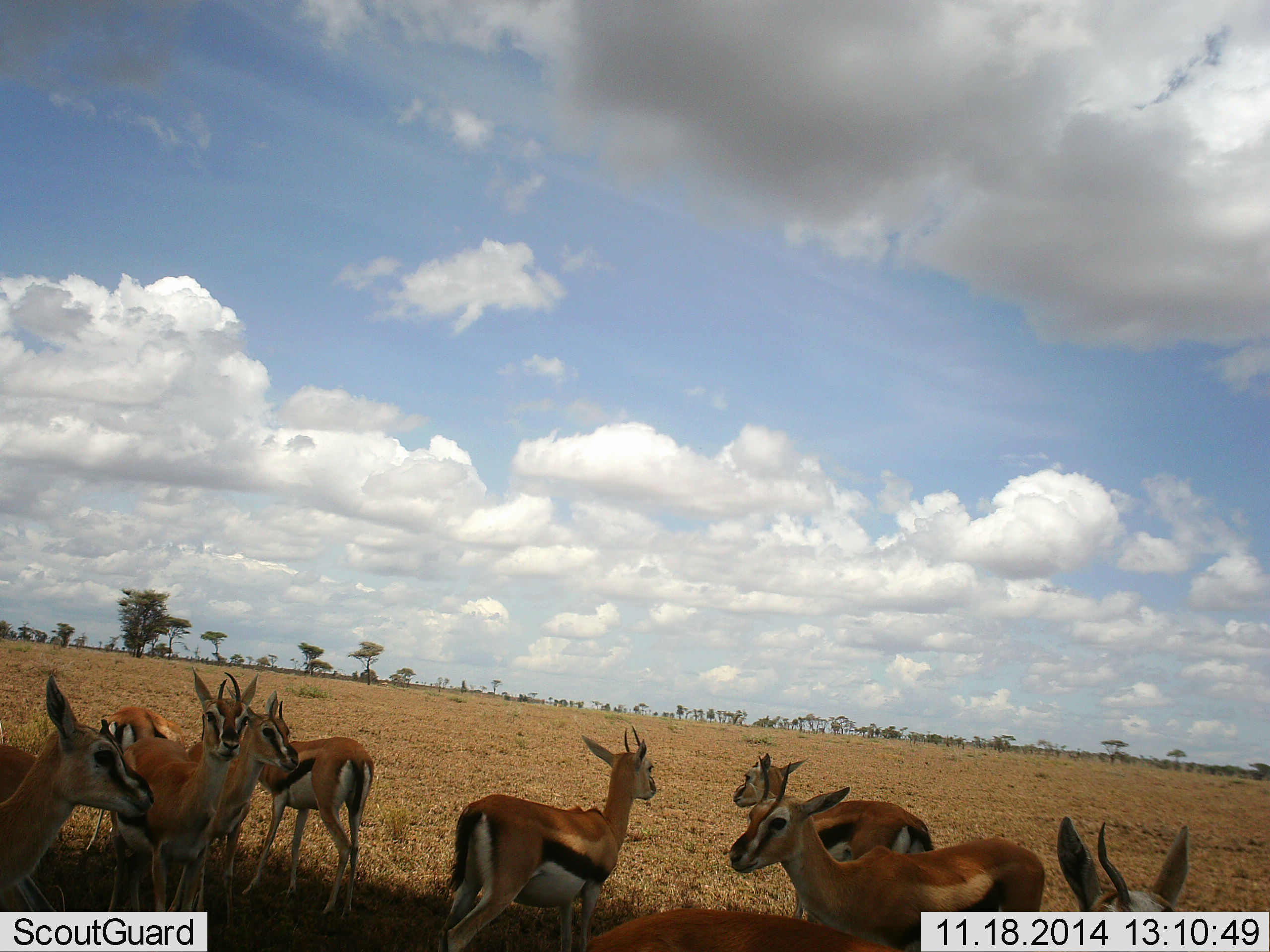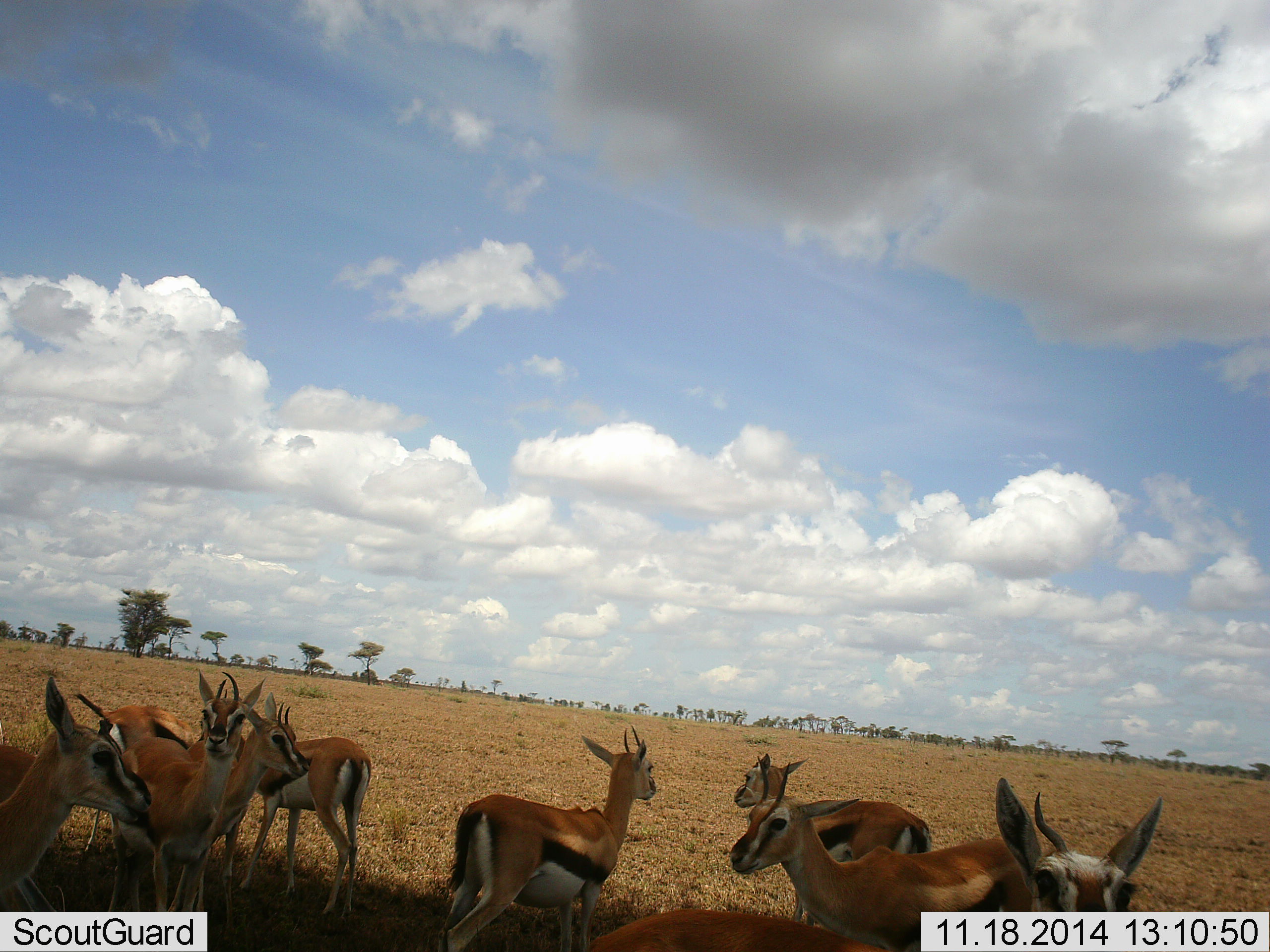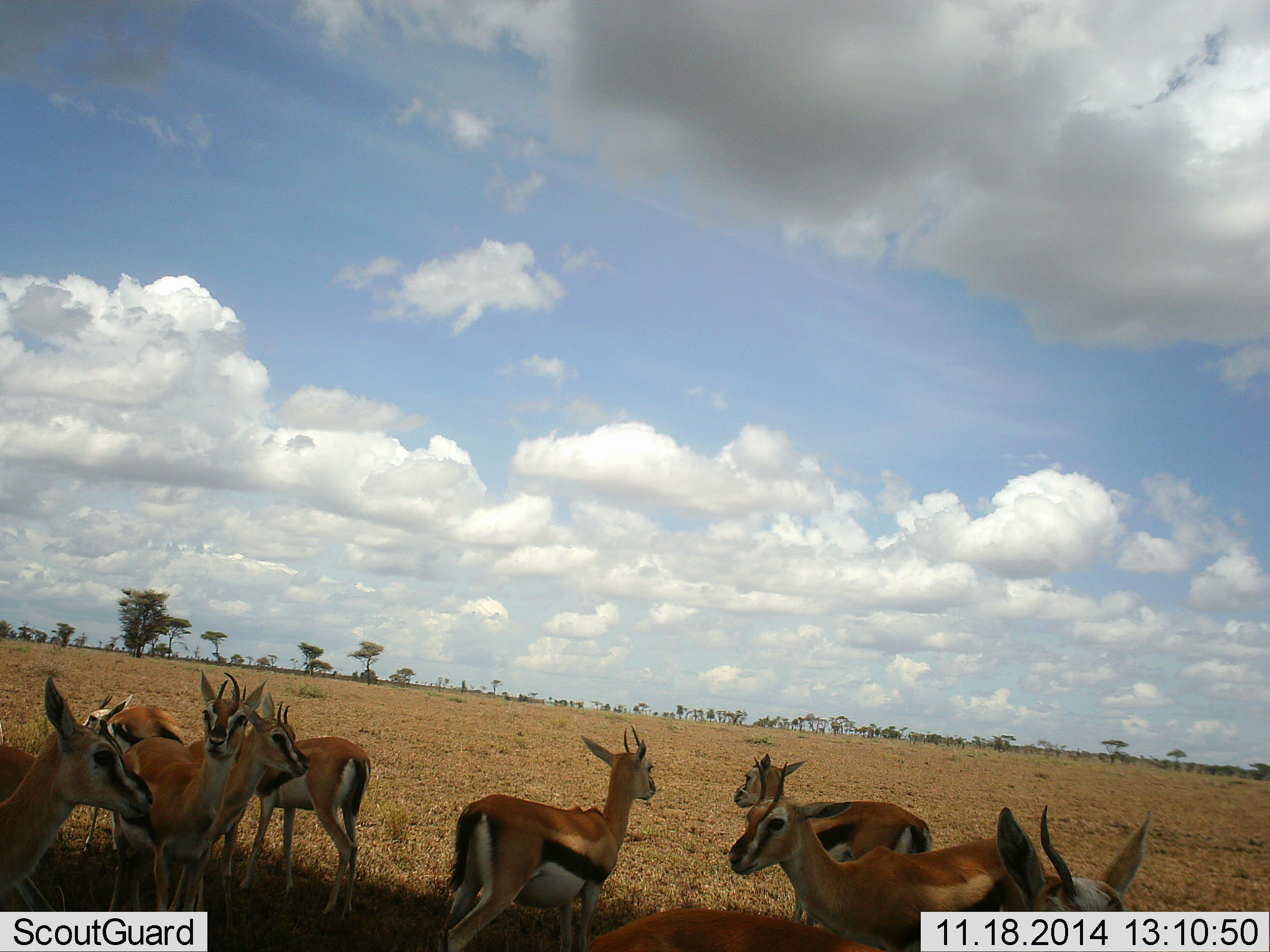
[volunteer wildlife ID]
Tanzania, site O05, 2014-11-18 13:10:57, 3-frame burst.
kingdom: Animalia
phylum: Chordata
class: Mammalia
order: Artiodactyla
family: Bovidae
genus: Eudorcas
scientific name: Eudorcas thomsonii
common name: thomson's gazelle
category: gazellethomsons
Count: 8.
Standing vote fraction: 90%.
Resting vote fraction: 0%.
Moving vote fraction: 0%.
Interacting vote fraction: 30%.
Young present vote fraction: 0%.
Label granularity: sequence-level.